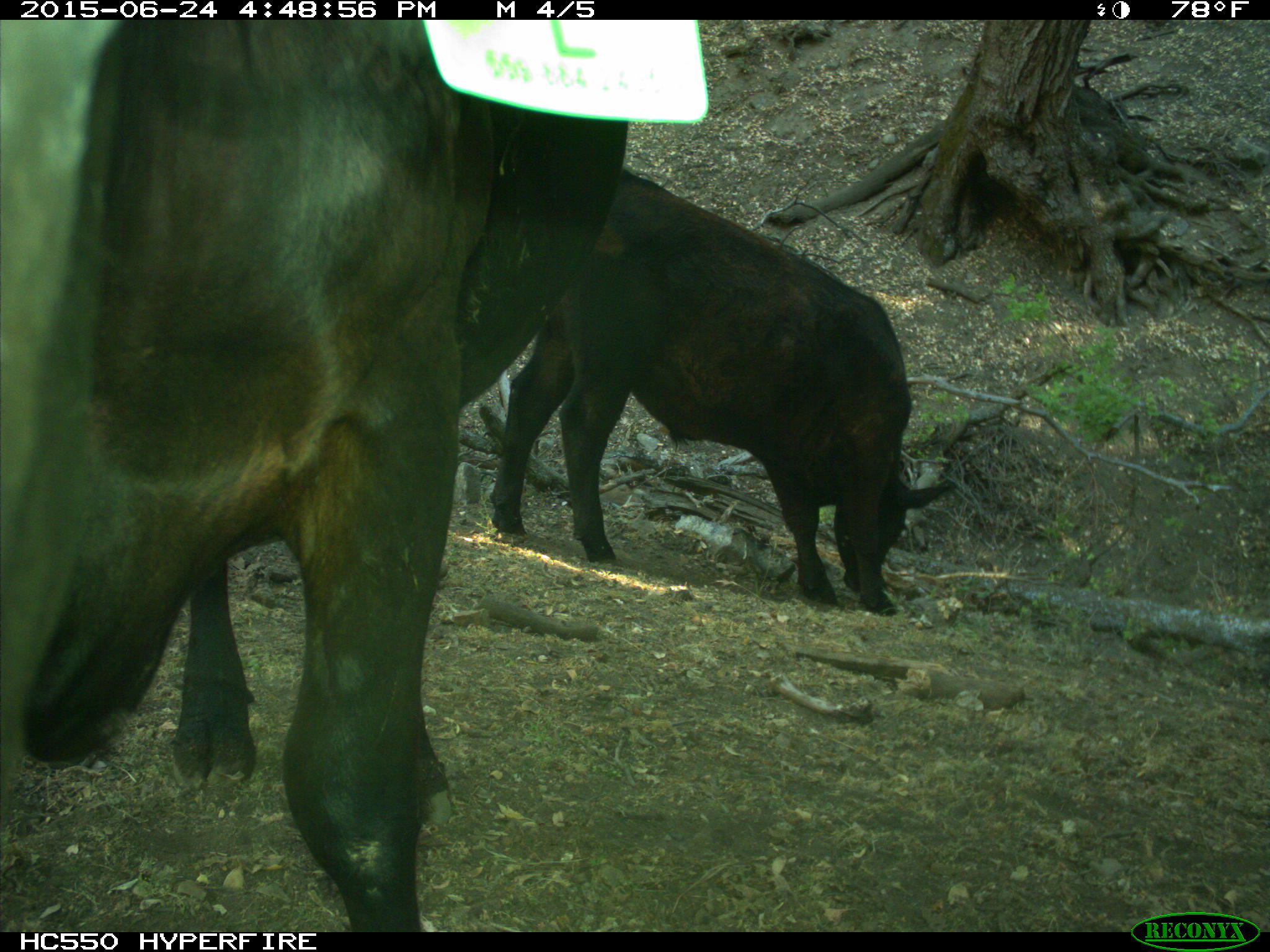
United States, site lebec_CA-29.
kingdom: Animalia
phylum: Chordata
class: Mammalia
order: Artiodactyla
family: Bovidae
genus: Bos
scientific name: Bos taurus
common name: domestic cow